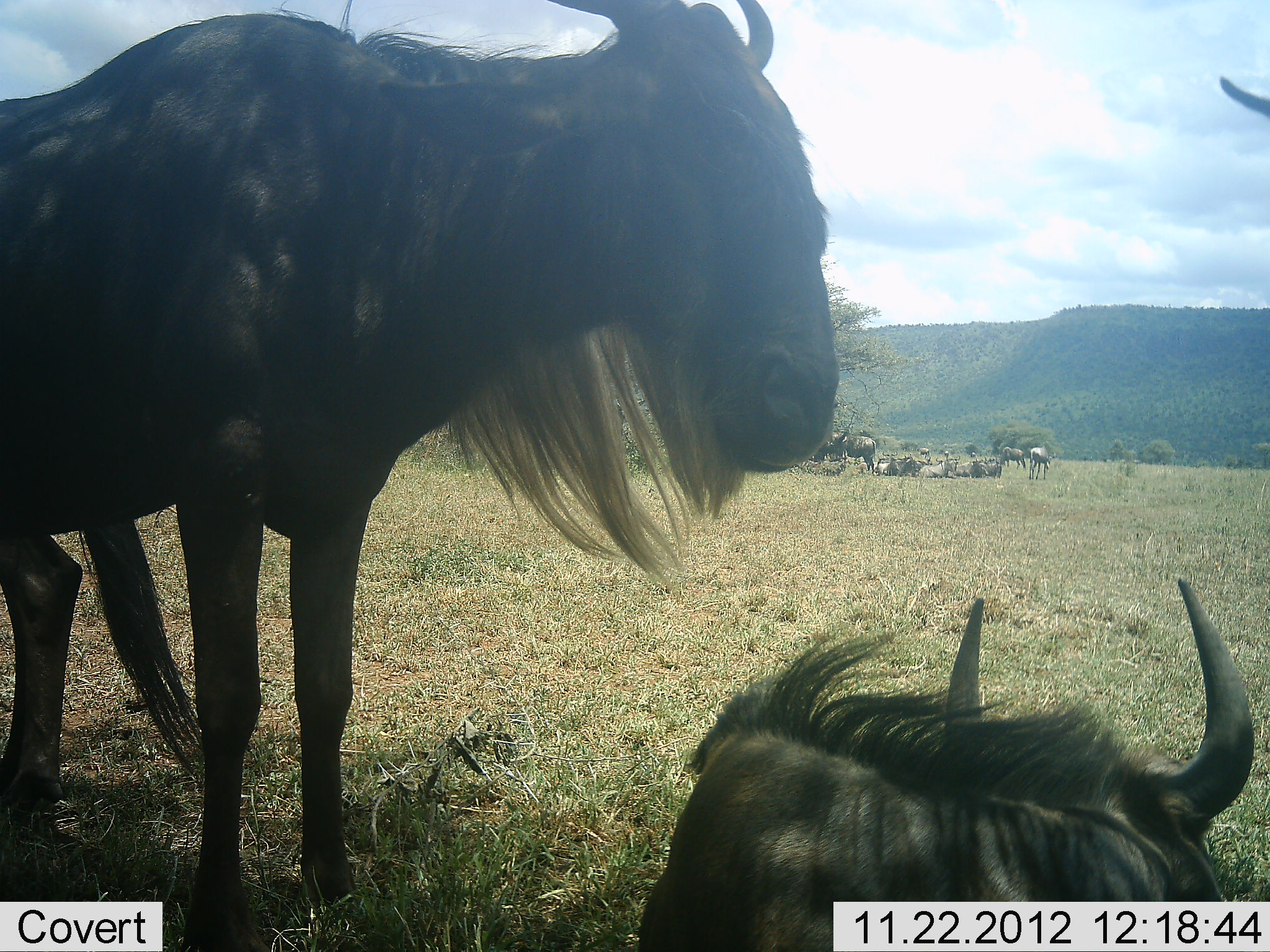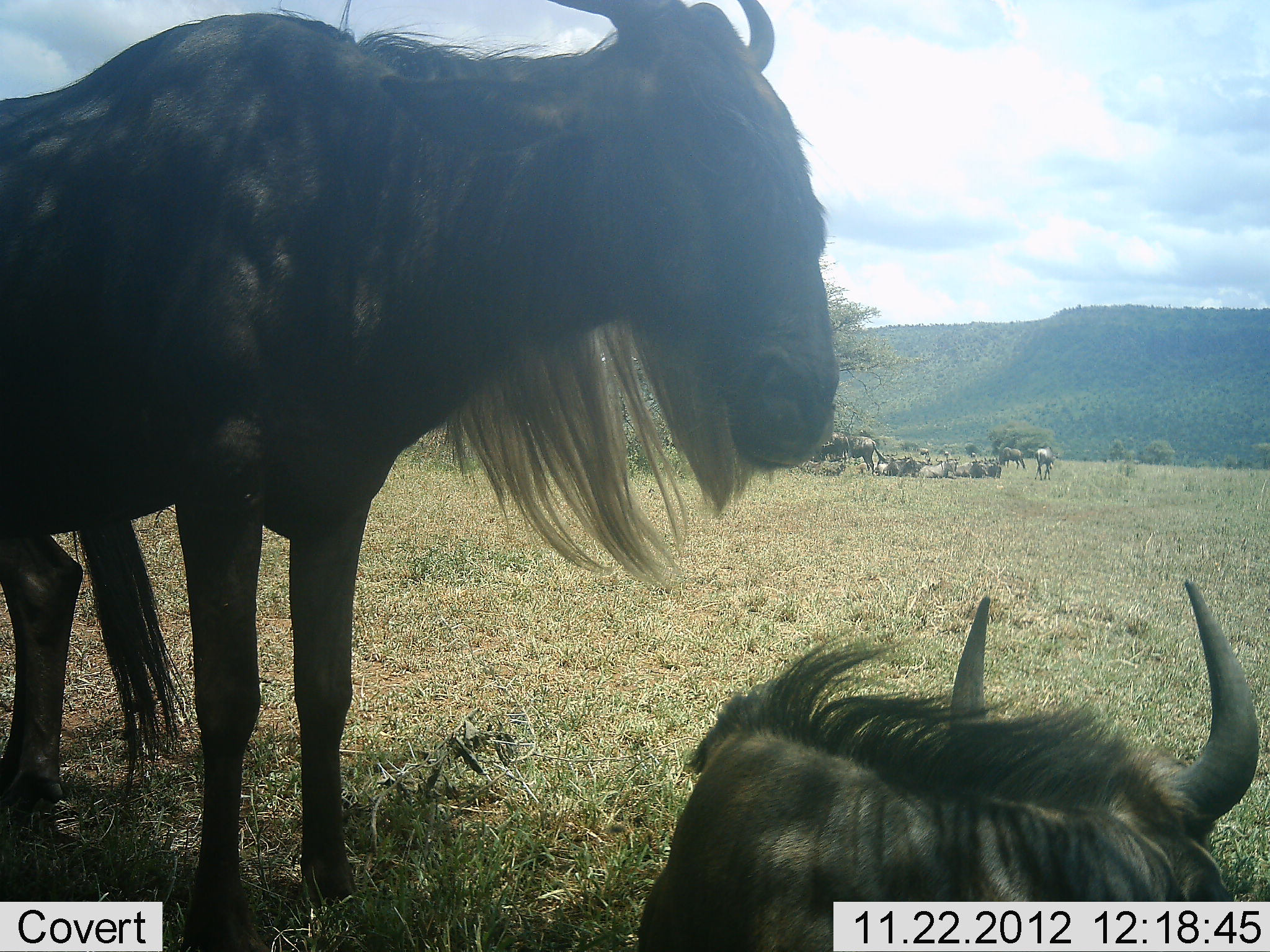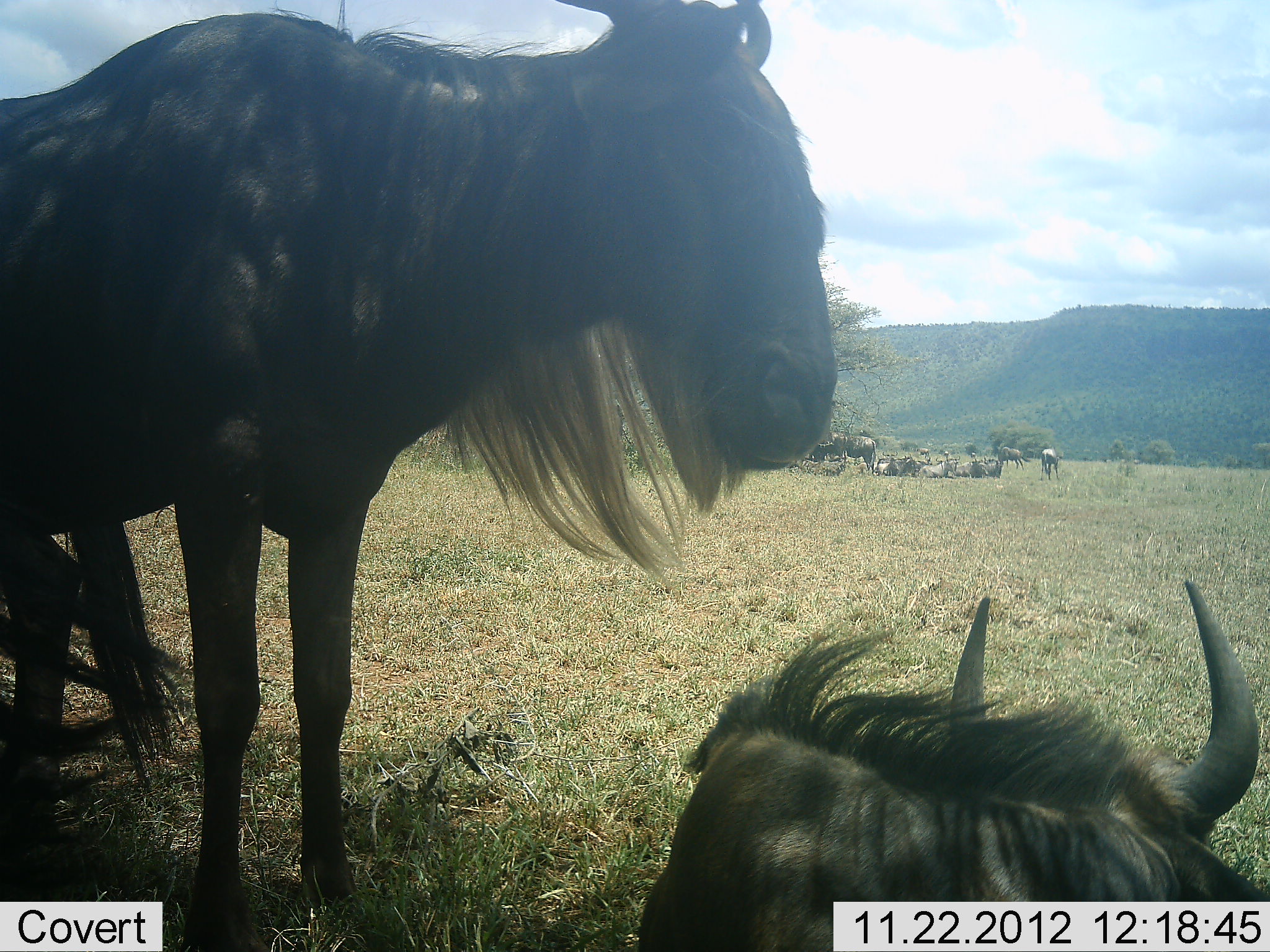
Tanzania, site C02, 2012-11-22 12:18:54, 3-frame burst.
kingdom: Animalia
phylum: Chordata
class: Mammalia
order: Artiodactyla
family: Bovidae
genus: Connochaetes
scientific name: Connochaetes taurinus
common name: blue wildebeest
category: wildebeest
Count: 11-50.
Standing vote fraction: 88%.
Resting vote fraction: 100%.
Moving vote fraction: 12%.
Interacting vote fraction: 12%.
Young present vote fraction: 0%.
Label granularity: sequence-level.